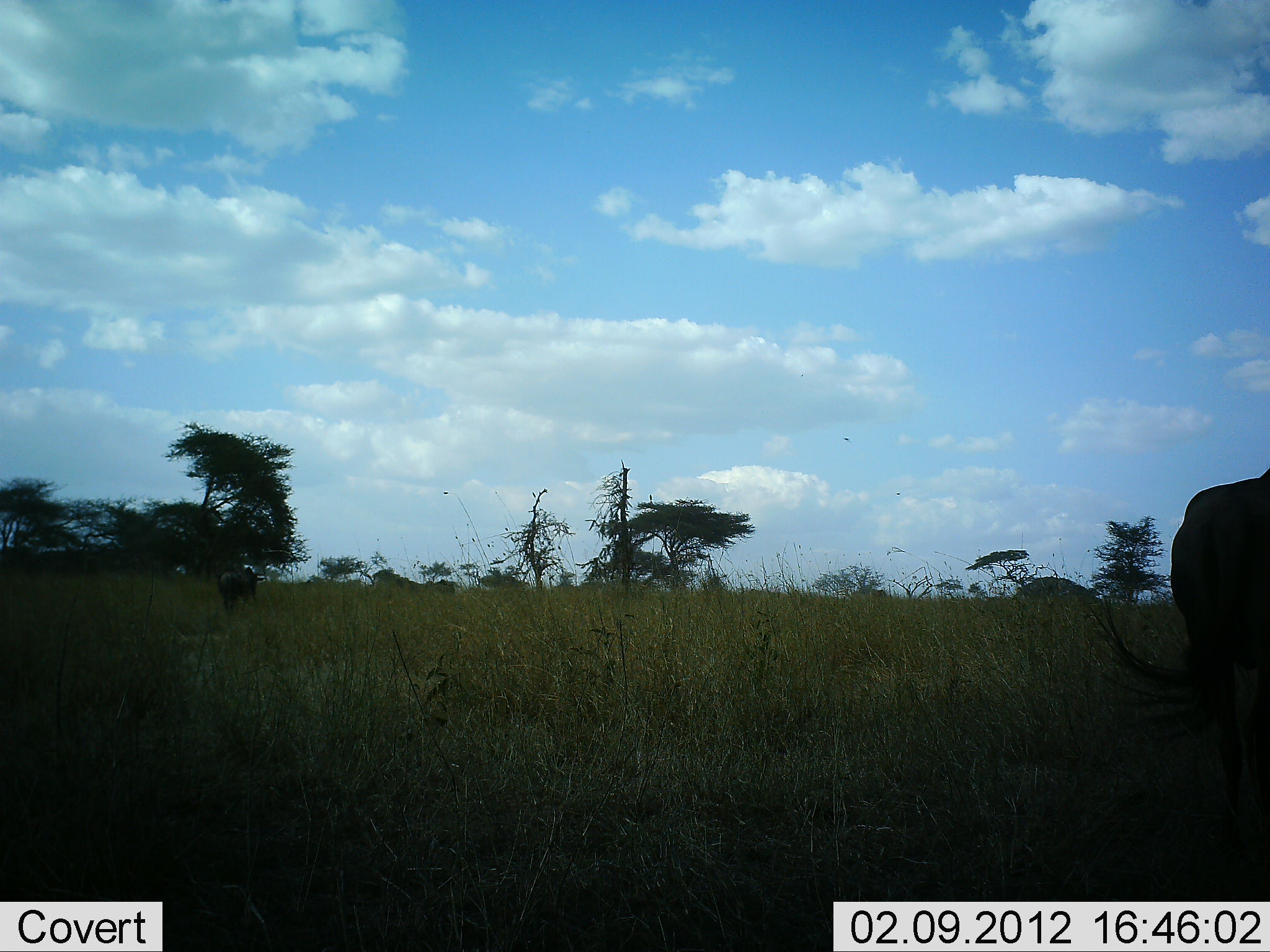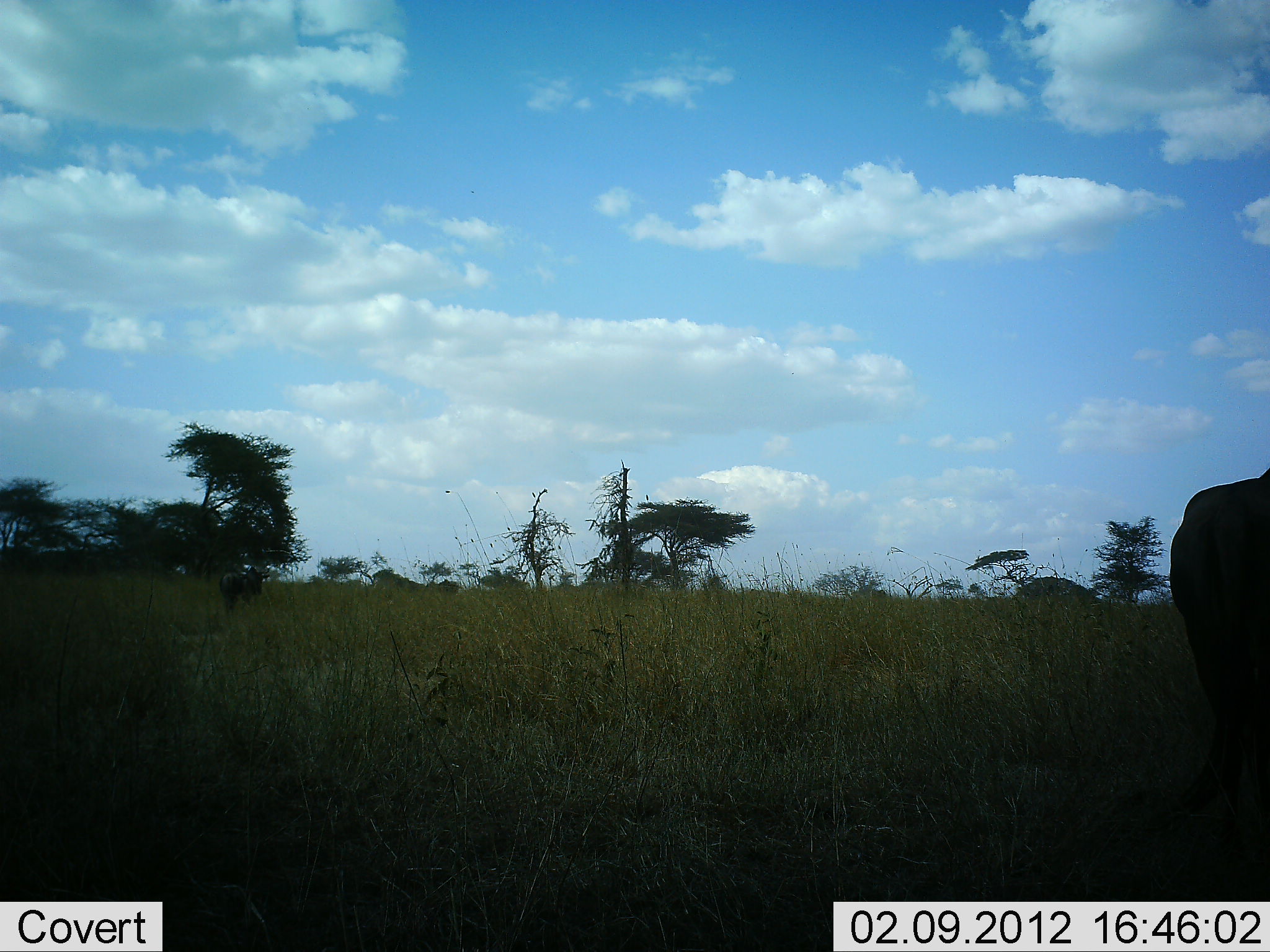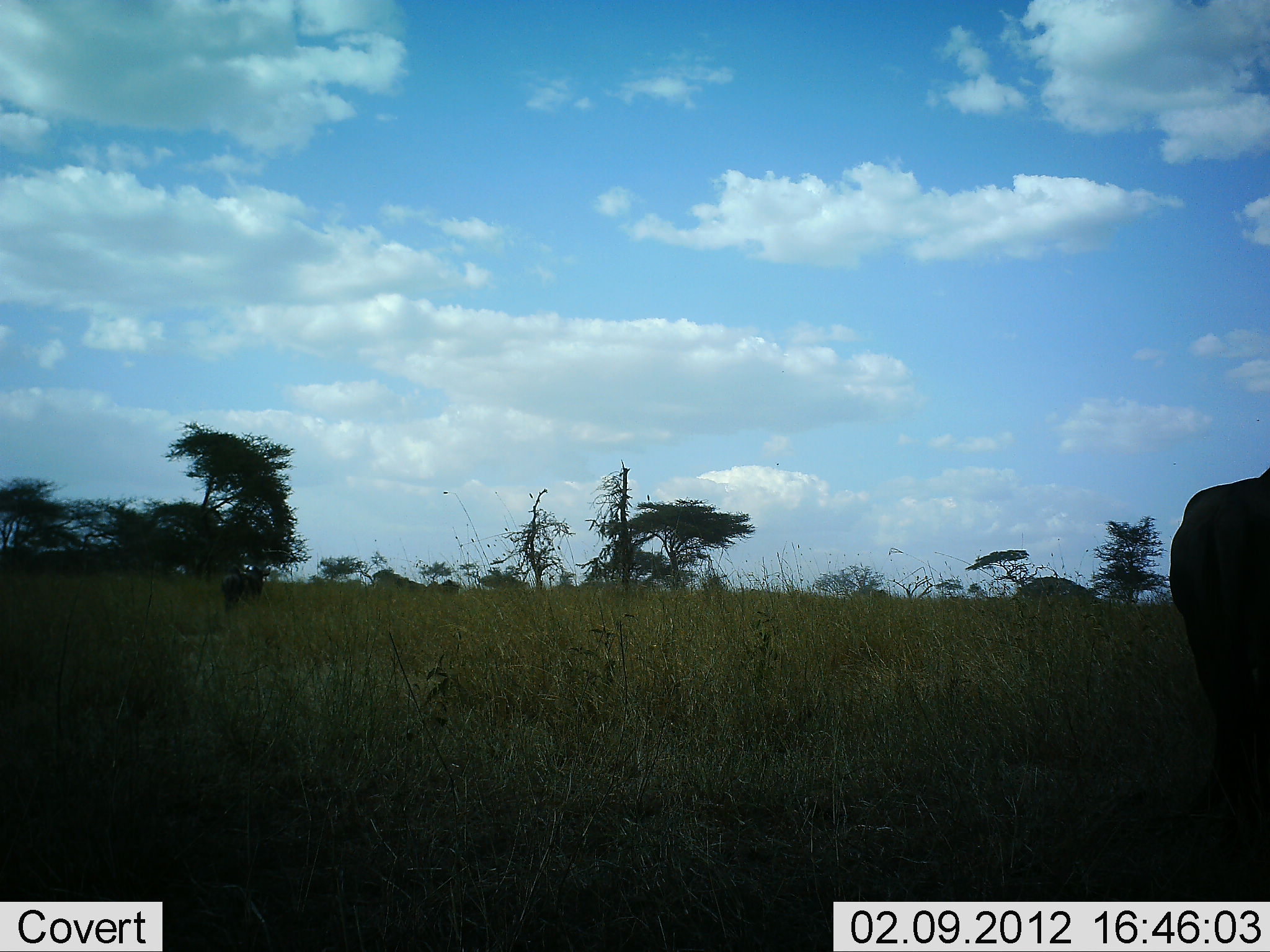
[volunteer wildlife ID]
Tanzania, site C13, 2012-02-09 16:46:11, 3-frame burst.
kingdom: Animalia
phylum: Chordata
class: Mammalia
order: Artiodactyla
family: Bovidae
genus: Connochaetes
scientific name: Connochaetes taurinus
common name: blue wildebeest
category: wildebeest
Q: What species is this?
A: Wildebeest (blue wildebeest) (Connochaetes taurinus).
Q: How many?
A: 2.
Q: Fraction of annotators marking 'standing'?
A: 82%.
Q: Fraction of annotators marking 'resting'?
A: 0%.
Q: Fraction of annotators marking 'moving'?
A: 12%.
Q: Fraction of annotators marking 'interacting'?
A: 0%.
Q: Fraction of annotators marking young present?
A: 12%.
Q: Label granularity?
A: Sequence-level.